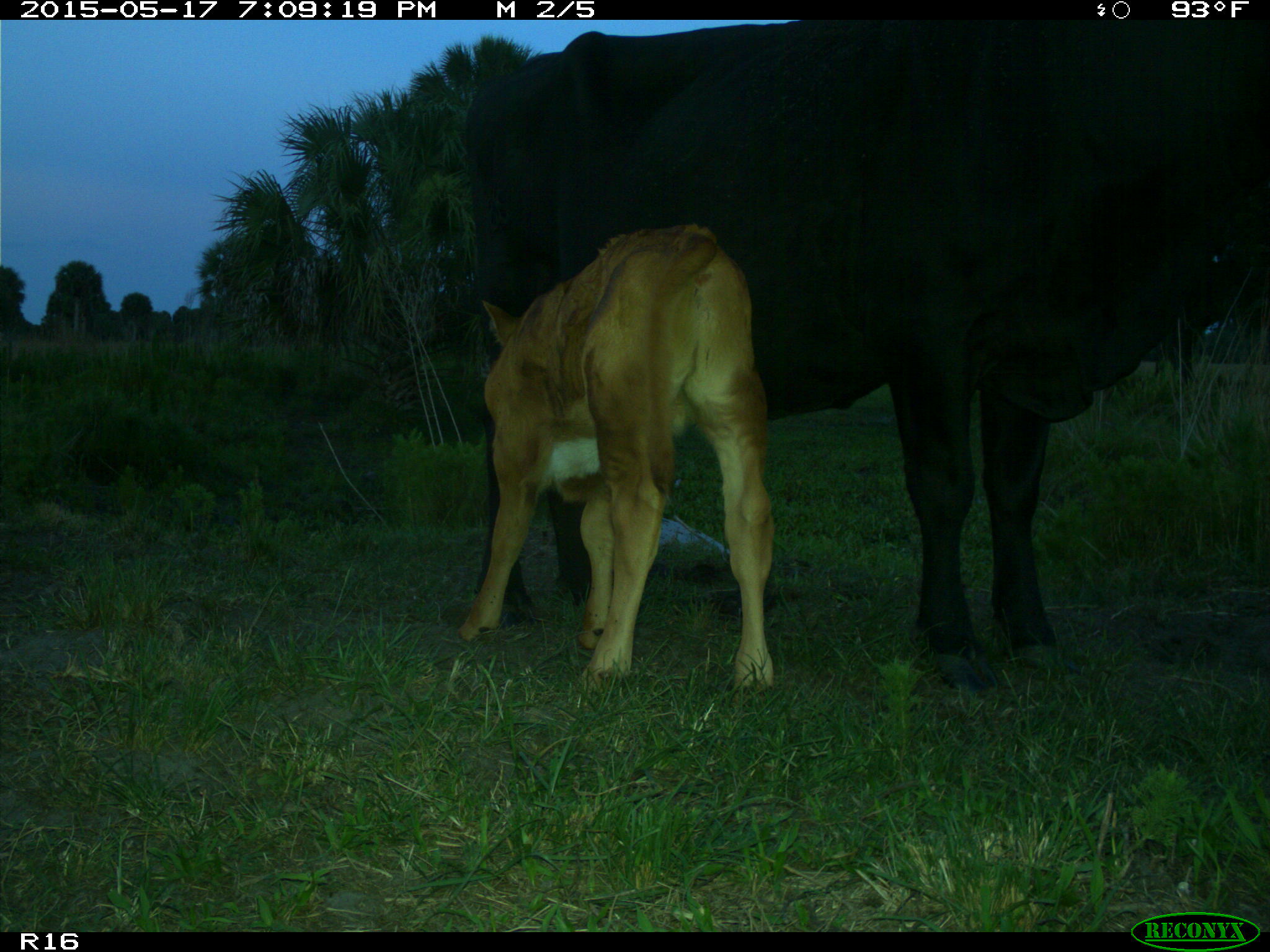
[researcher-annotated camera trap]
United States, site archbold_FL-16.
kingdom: Animalia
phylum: Chordata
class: Mammalia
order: Artiodactyla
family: Bovidae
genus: Bos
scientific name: Bos taurus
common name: domestic cow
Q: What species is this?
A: Bos taurus (domestic cow).